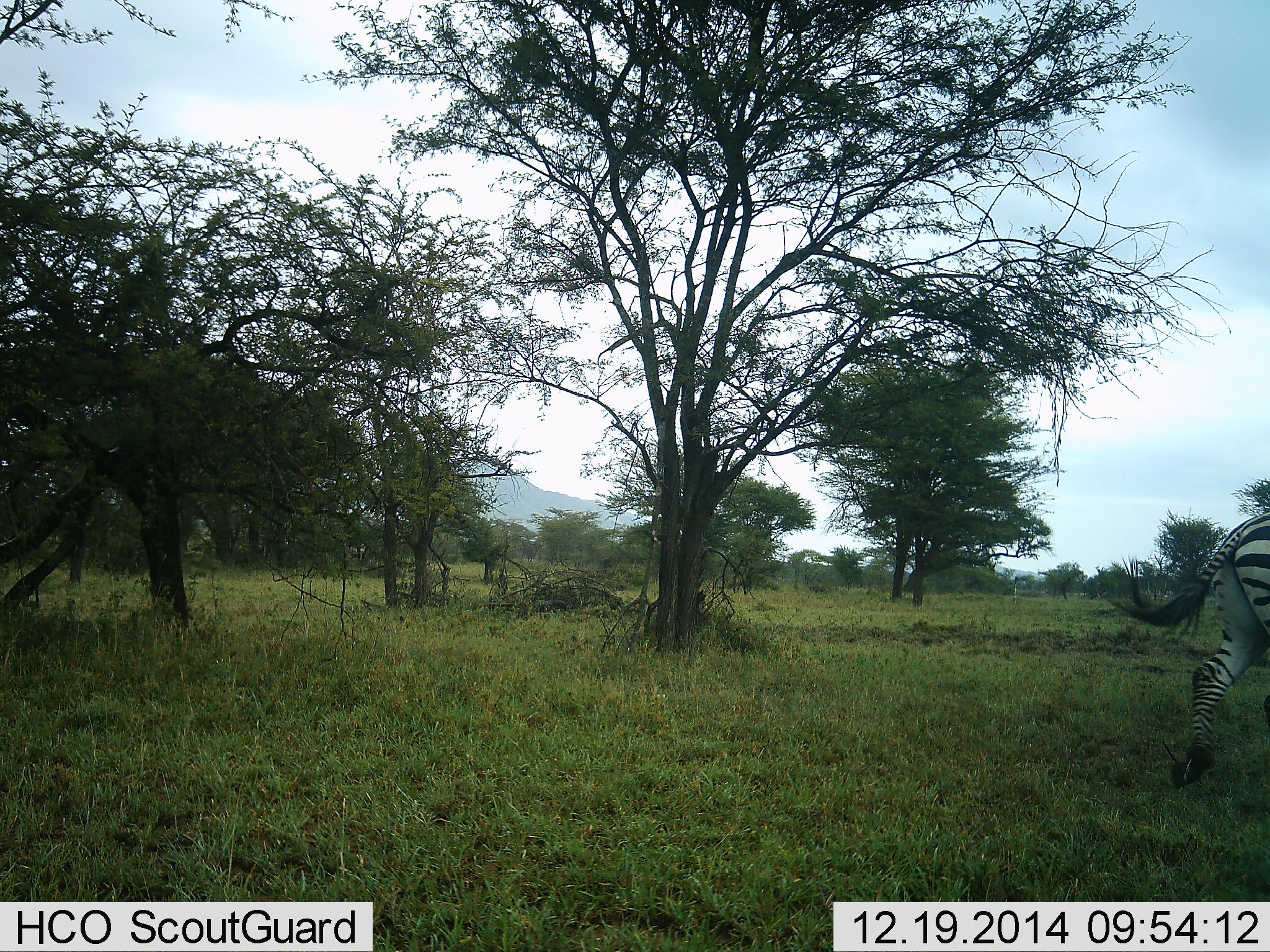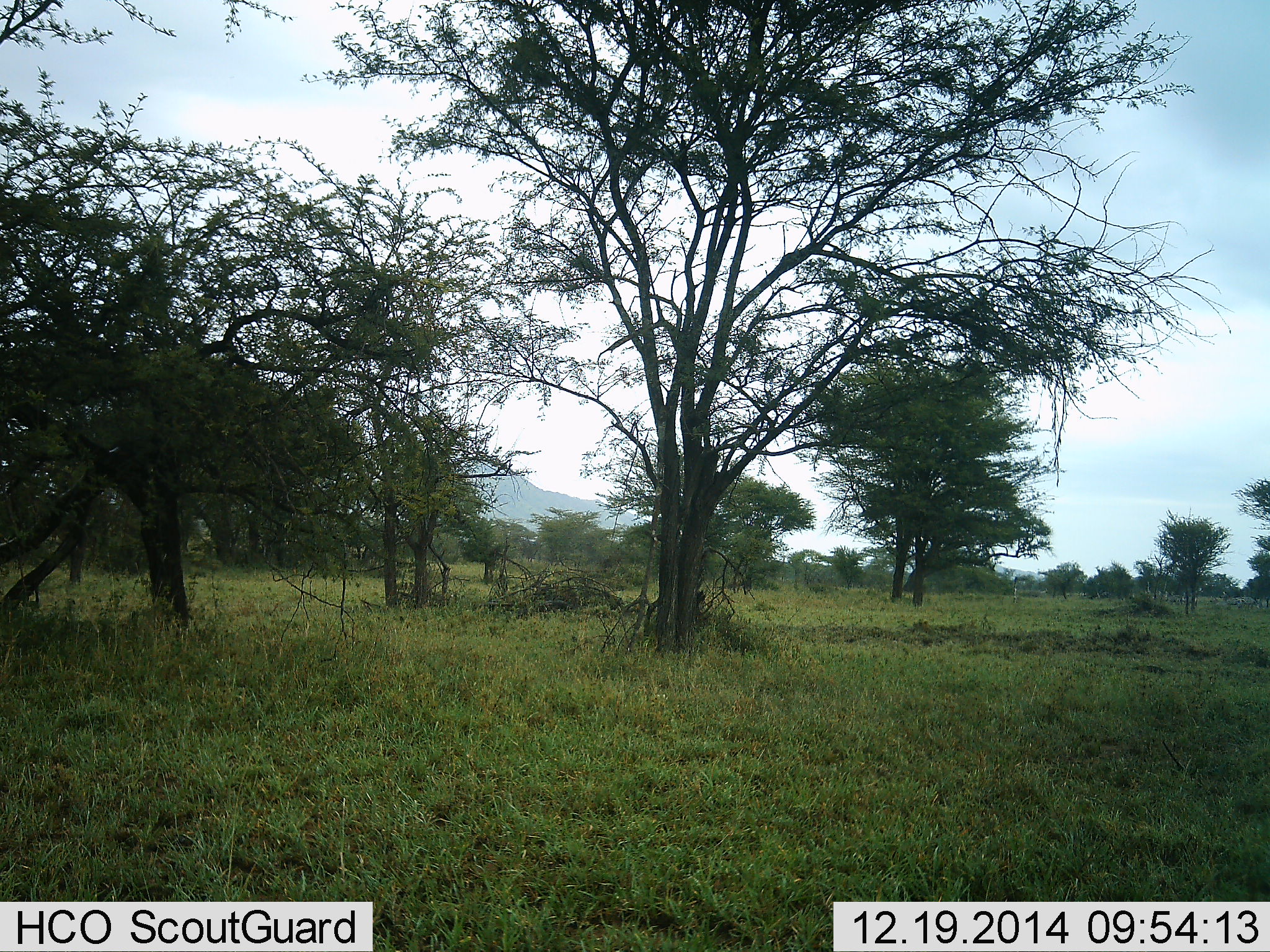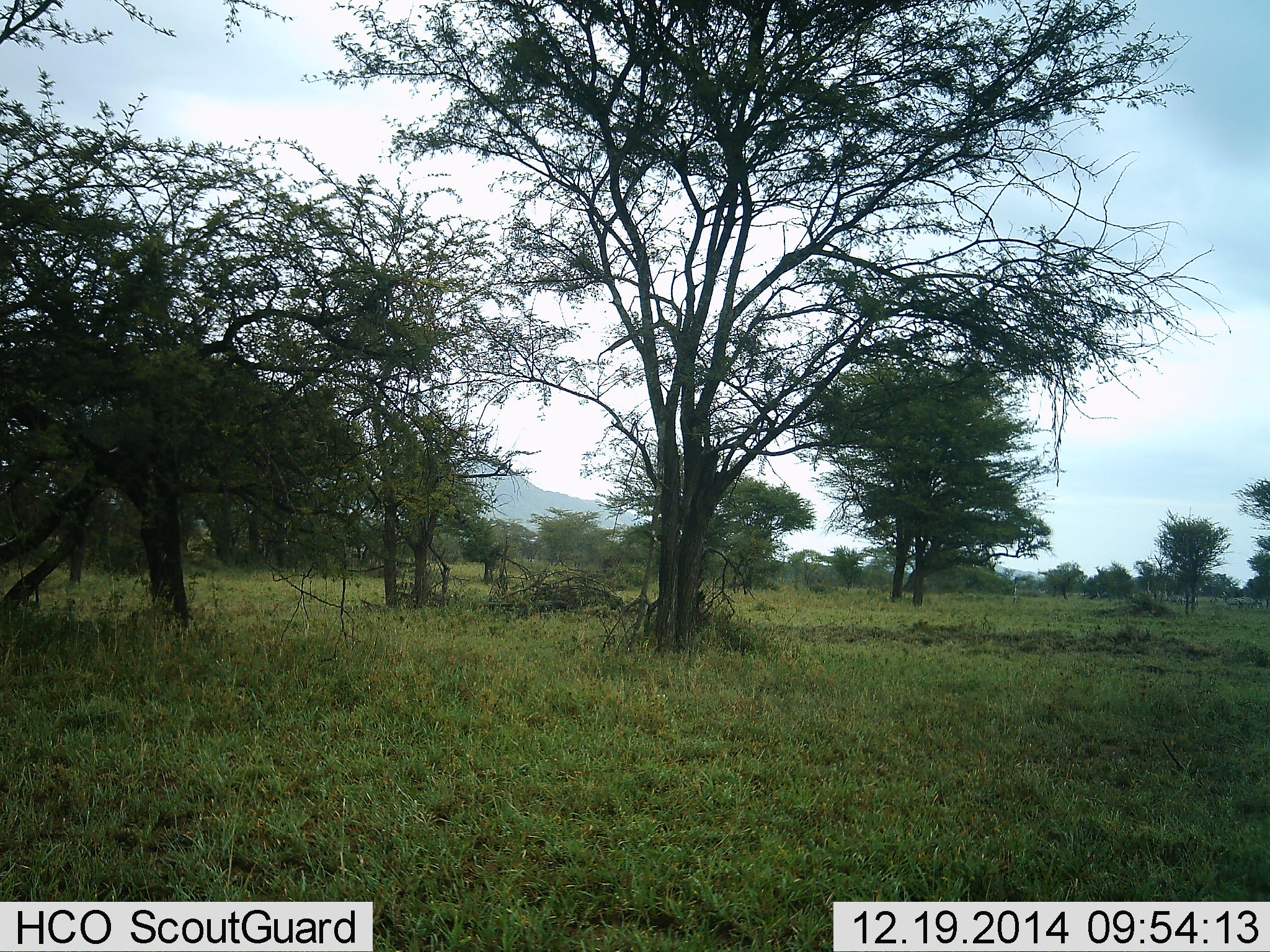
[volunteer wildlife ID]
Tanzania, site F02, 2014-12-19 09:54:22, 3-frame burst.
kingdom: Animalia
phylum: Chordata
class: Mammalia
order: Perissodactyla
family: Equidae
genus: Equus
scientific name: Equus quagga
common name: plains zebra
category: zebra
Zebra (plains zebra) (Equus quagga), count 1. Behavior (volunteer vote fractions): standing 10%, resting 0%, moving 100%, interacting 0%. Young present (vote fraction): 0%. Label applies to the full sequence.